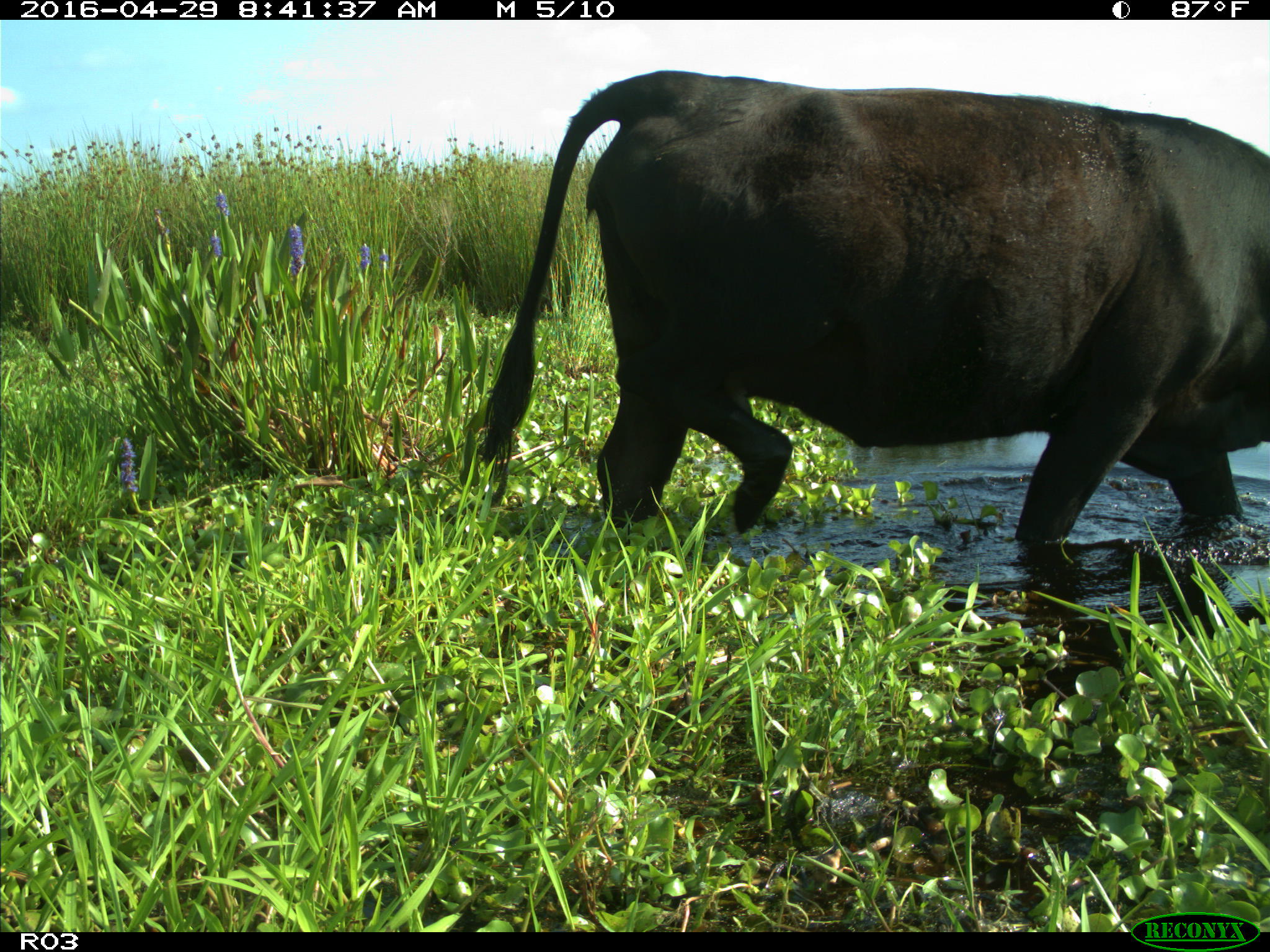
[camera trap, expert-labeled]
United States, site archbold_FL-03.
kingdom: Animalia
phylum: Chordata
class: Mammalia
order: Artiodactyla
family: Bovidae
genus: Bos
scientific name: Bos taurus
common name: domestic cow